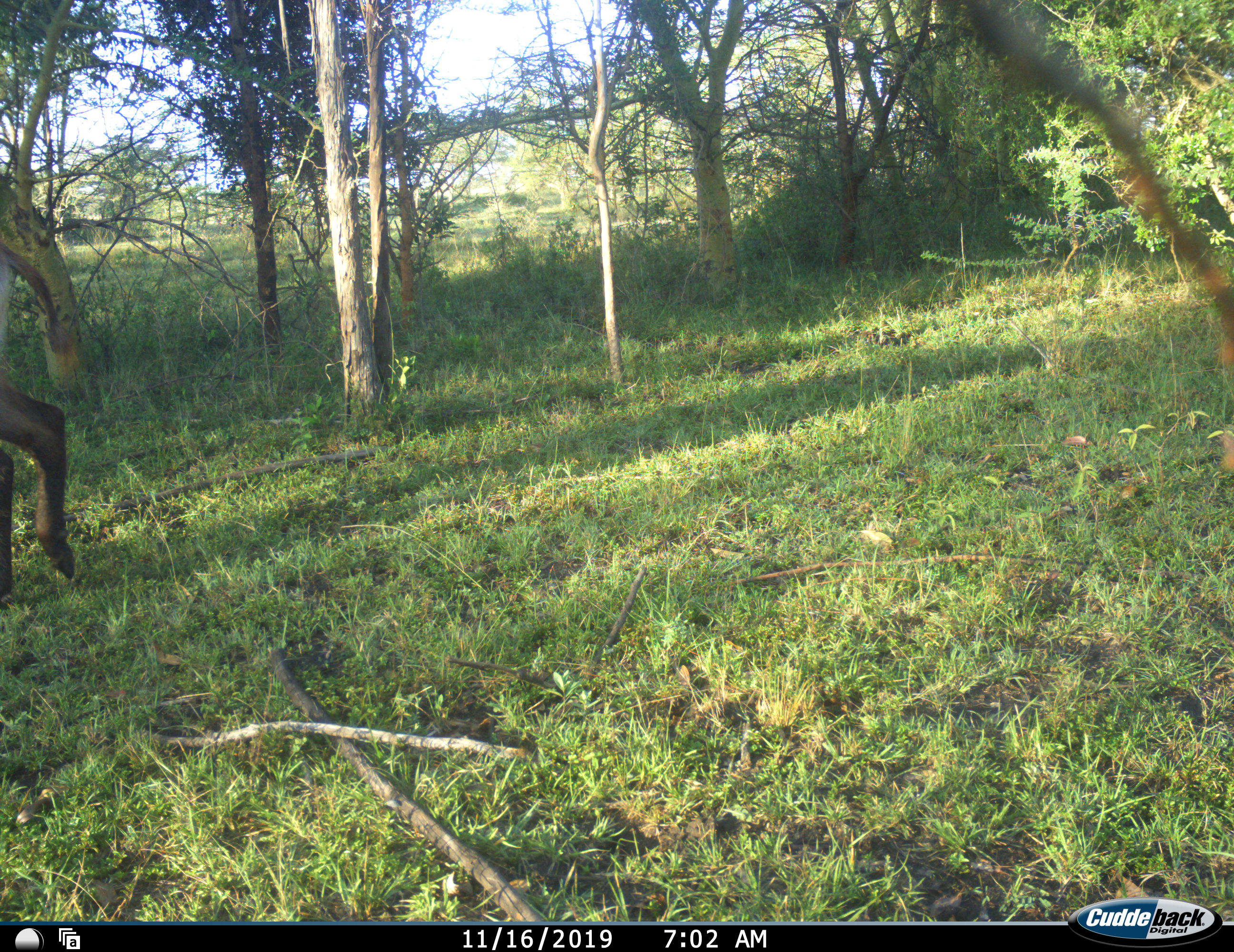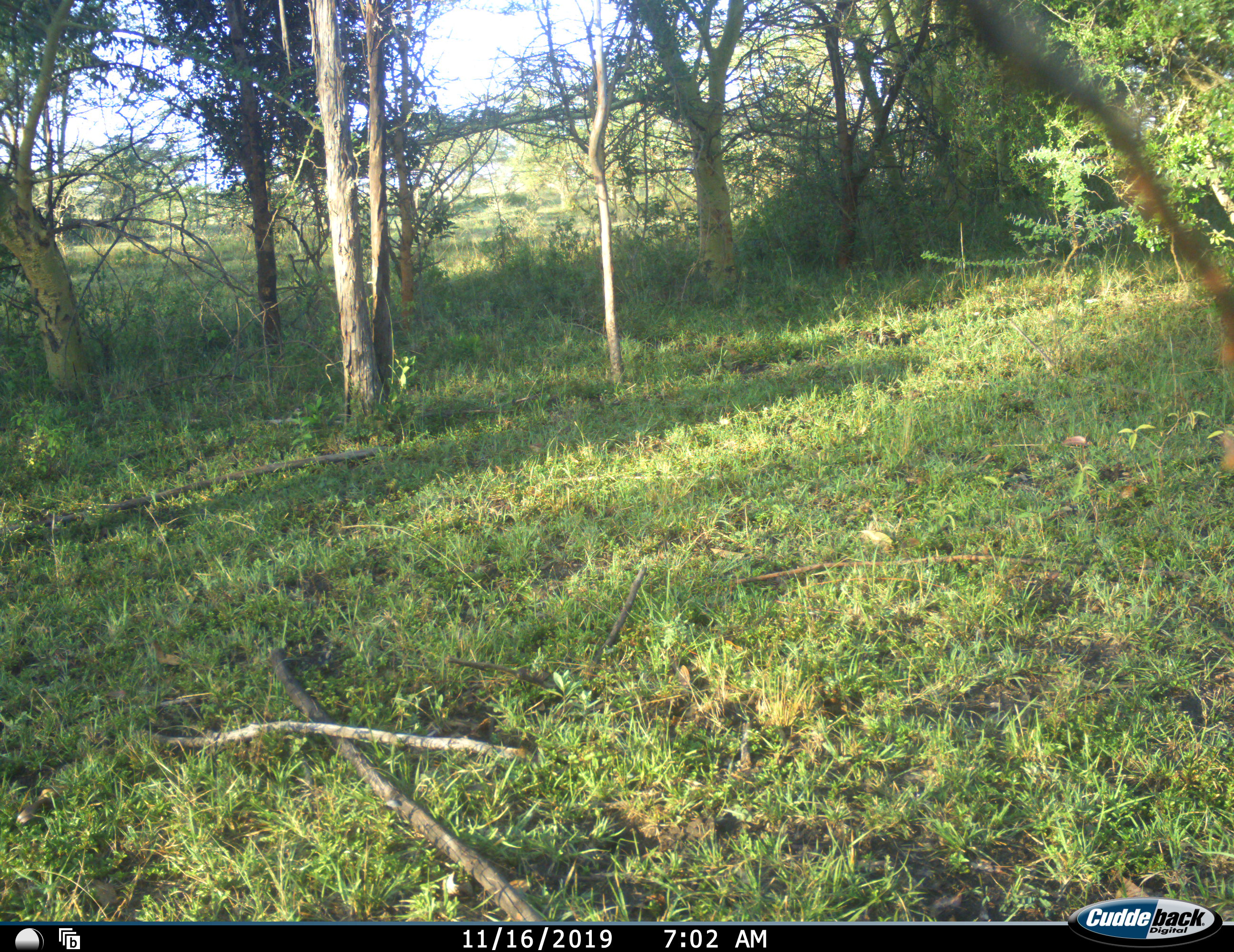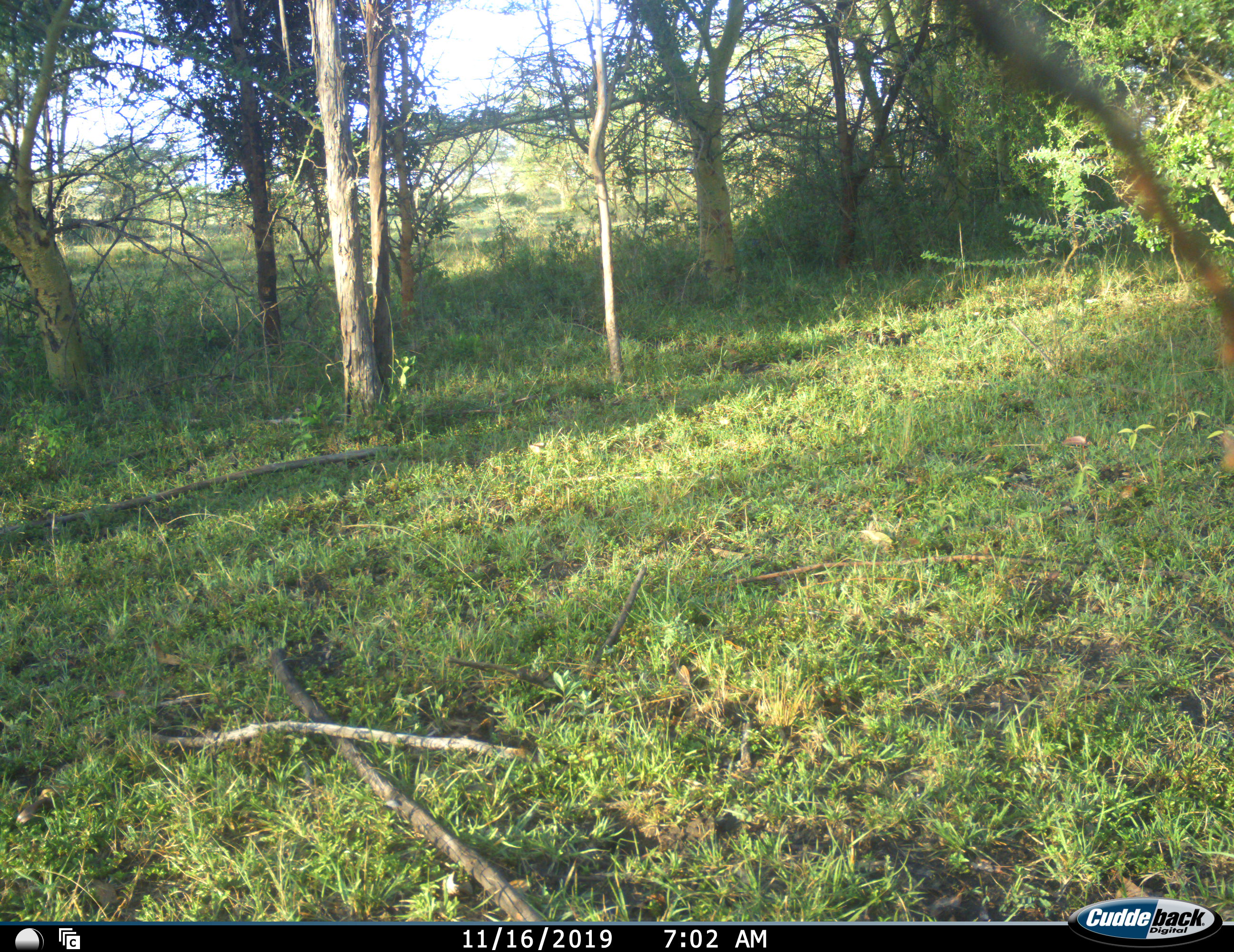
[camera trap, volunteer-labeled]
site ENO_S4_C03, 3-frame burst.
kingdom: Animalia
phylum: Chordata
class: Mammalia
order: Artiodactyla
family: Bovidae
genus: Kobus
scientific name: Kobus ellipsiprymnus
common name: waterbuck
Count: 1.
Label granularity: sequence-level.